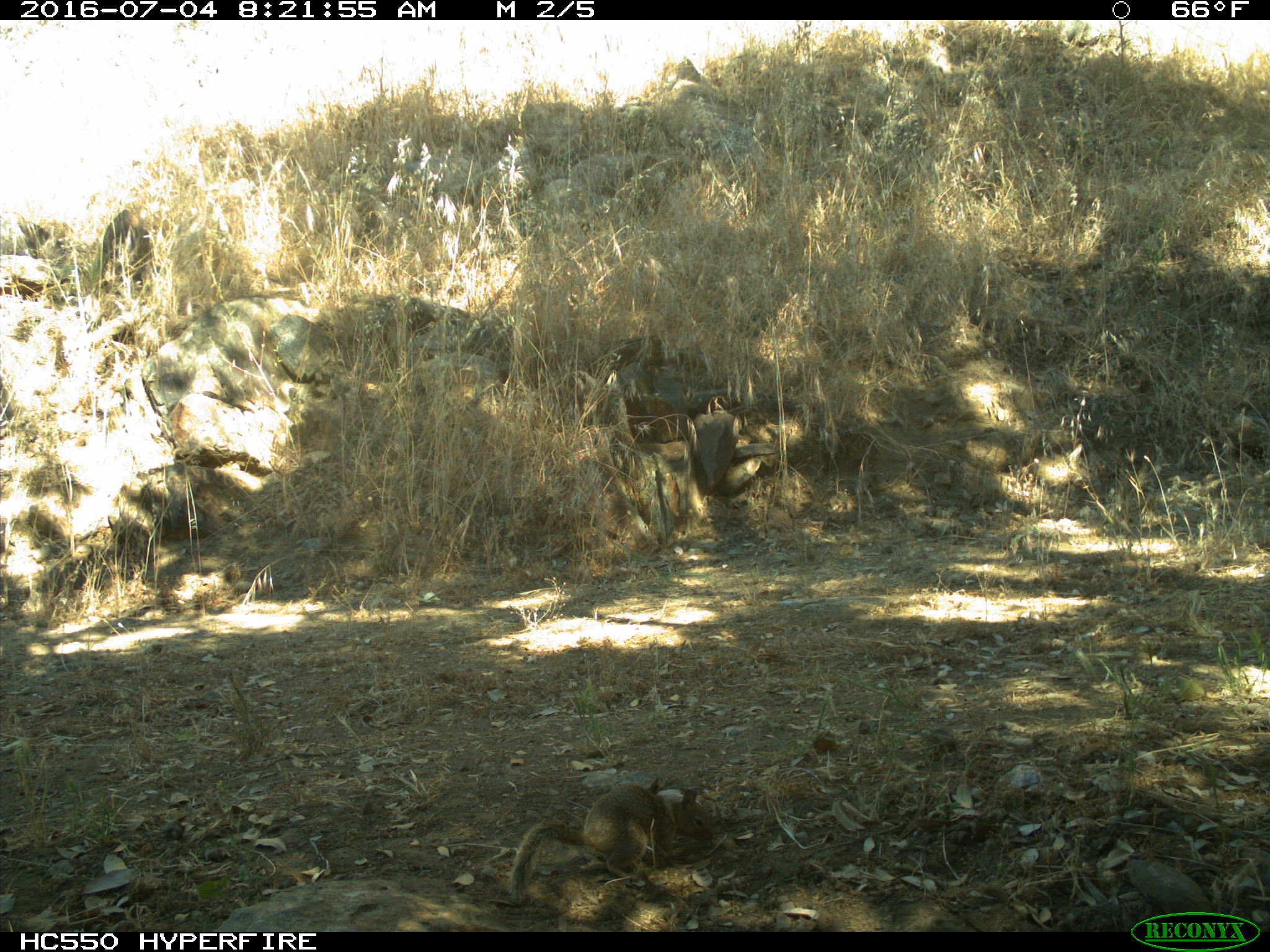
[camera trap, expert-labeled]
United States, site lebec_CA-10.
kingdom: Animalia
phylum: Chordata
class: Mammalia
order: Rodentia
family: Sciuridae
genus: Otospermophilus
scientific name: Otospermophilus beecheyi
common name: california ground squirrel